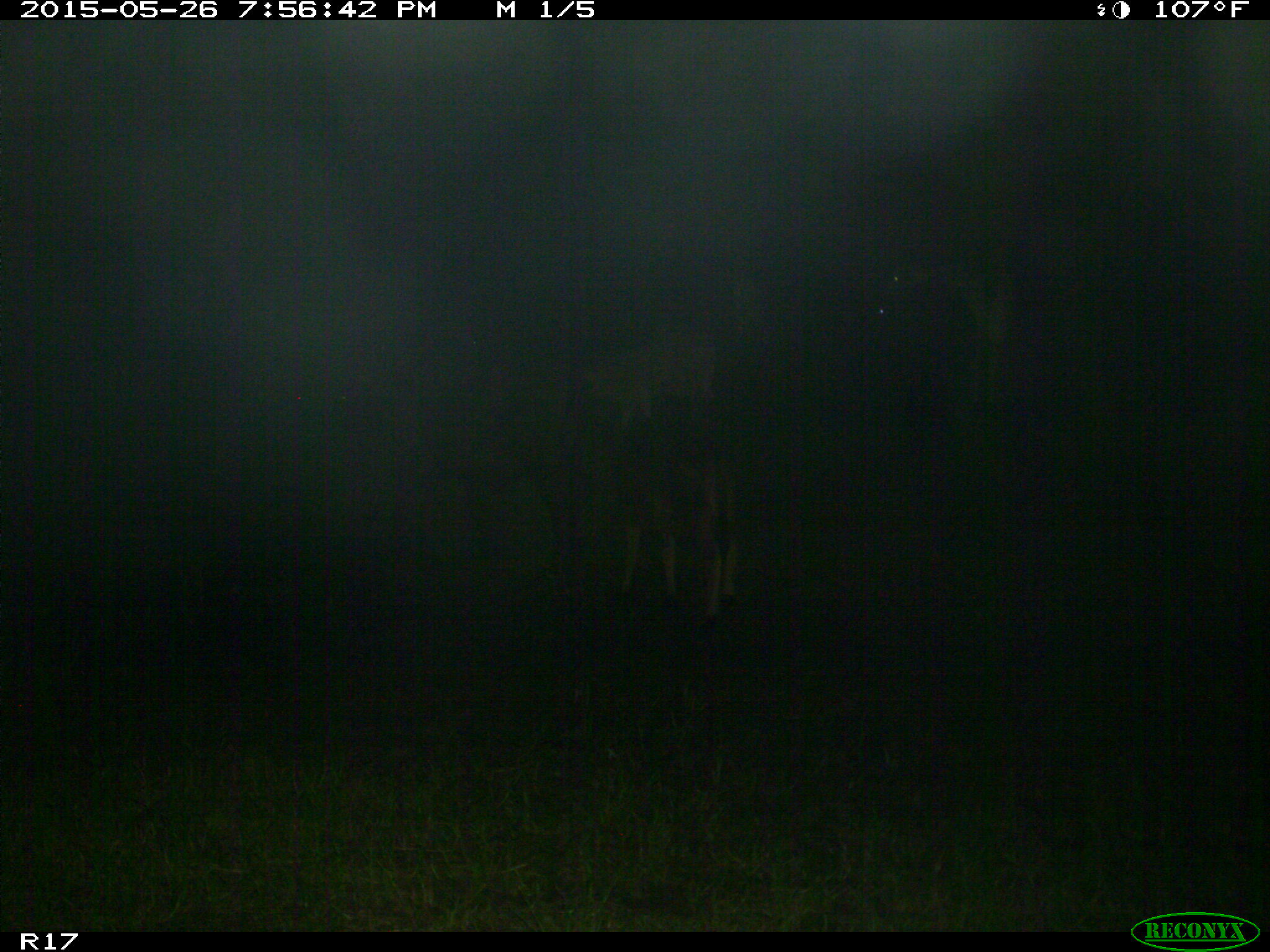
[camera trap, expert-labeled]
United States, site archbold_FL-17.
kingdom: Animalia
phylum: Chordata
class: Mammalia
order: Artiodactyla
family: Bovidae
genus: Bos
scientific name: Bos taurus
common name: domestic cow